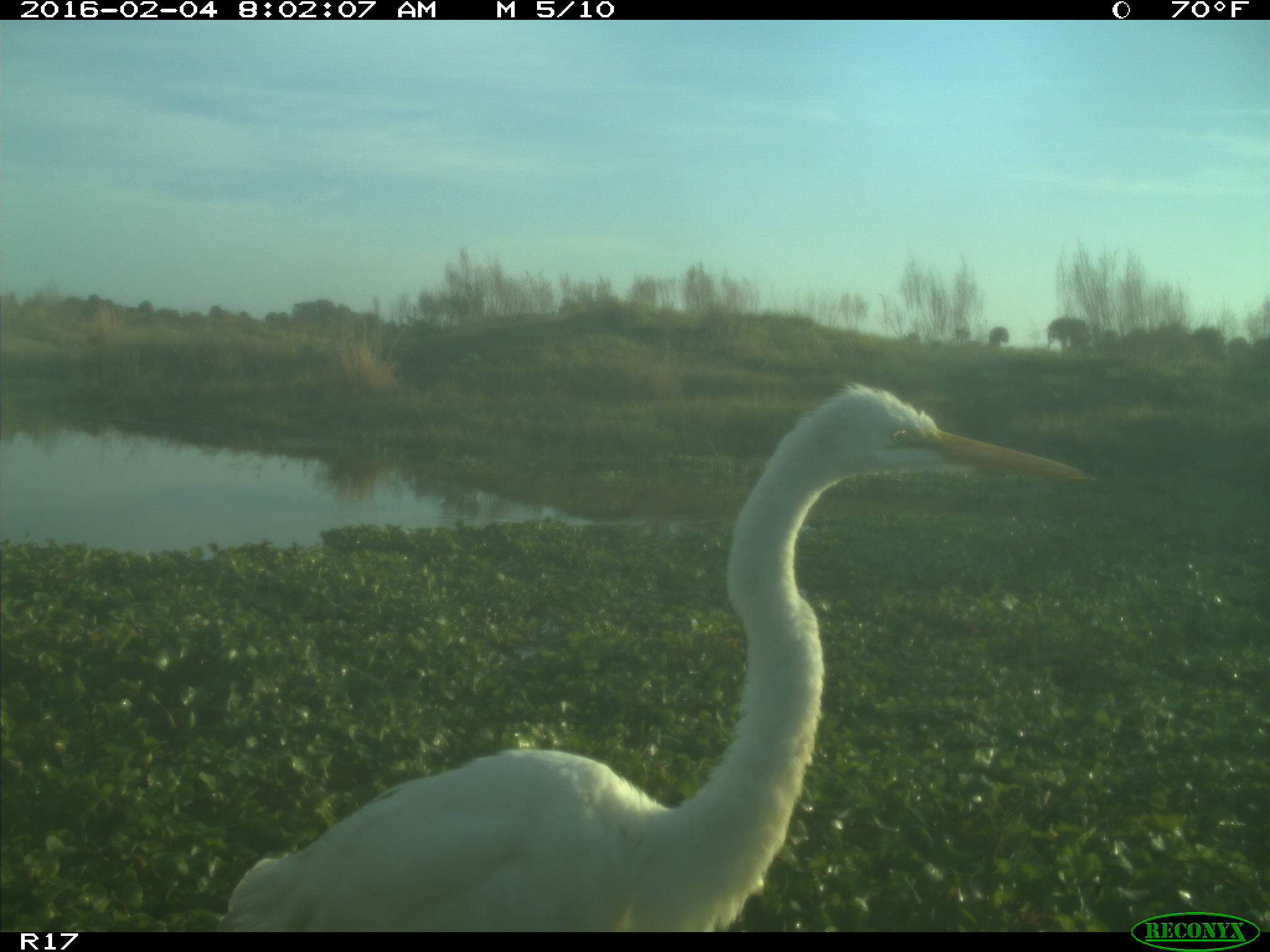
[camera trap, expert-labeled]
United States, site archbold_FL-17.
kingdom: Animalia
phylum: Chordata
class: Aves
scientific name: Aves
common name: birds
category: unidentified bird